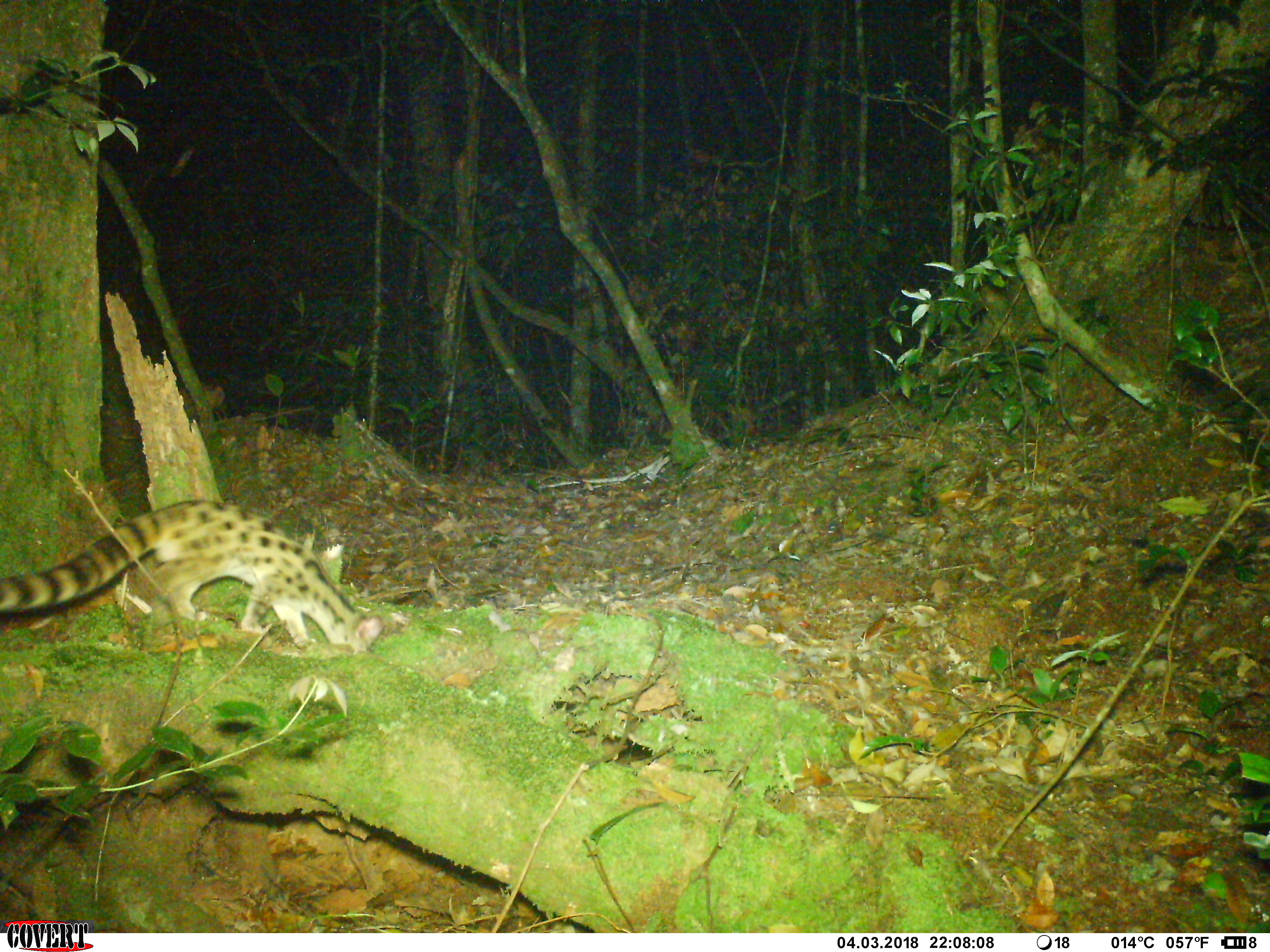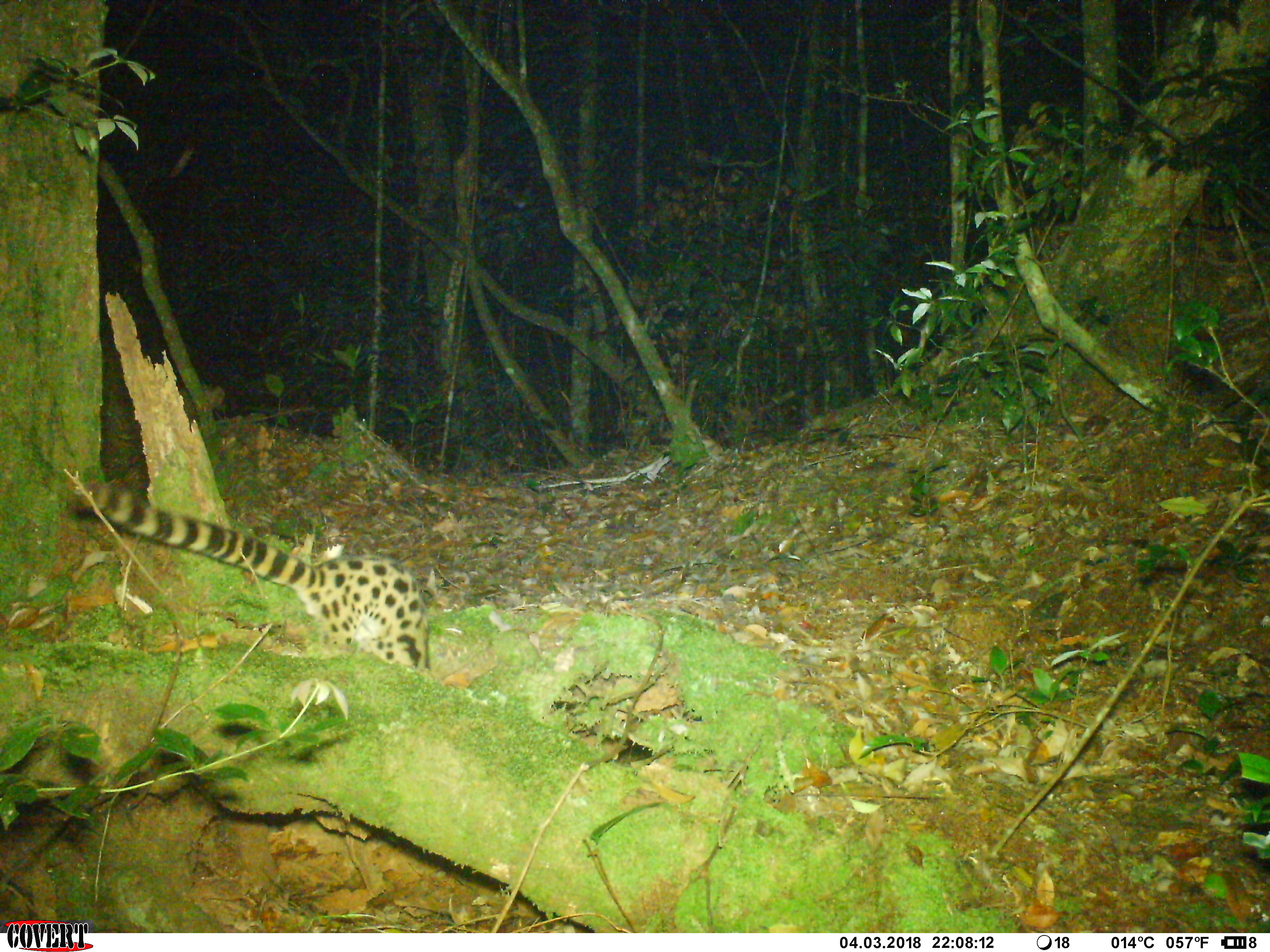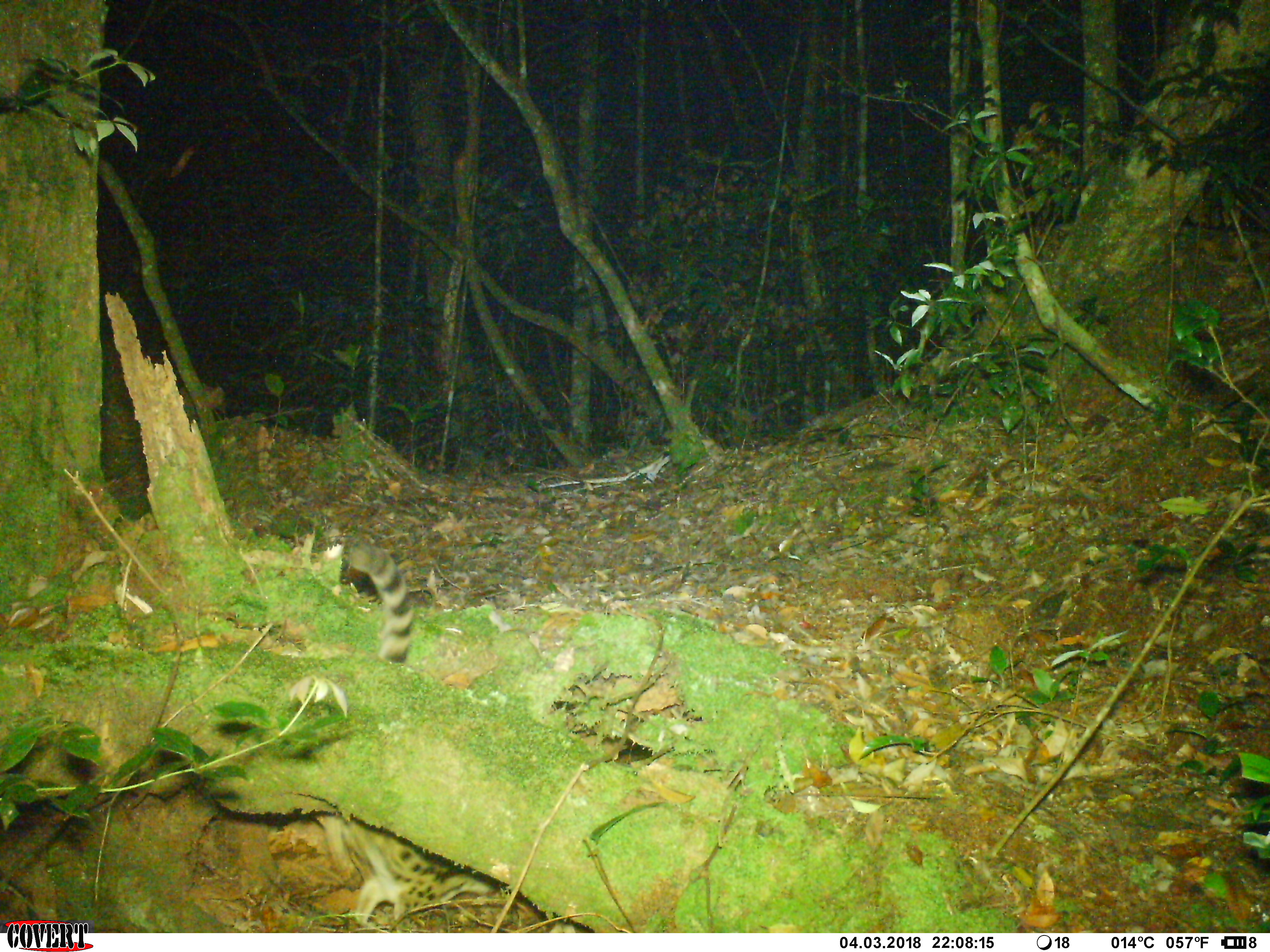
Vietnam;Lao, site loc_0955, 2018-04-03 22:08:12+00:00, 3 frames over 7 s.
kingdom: Animalia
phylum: Chordata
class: Mammalia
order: Carnivora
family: Prionodontidae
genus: Prionodon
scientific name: Prionodon pardicolor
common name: spotted linsang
Spotted linsang (Prionodon pardicolor). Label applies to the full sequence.